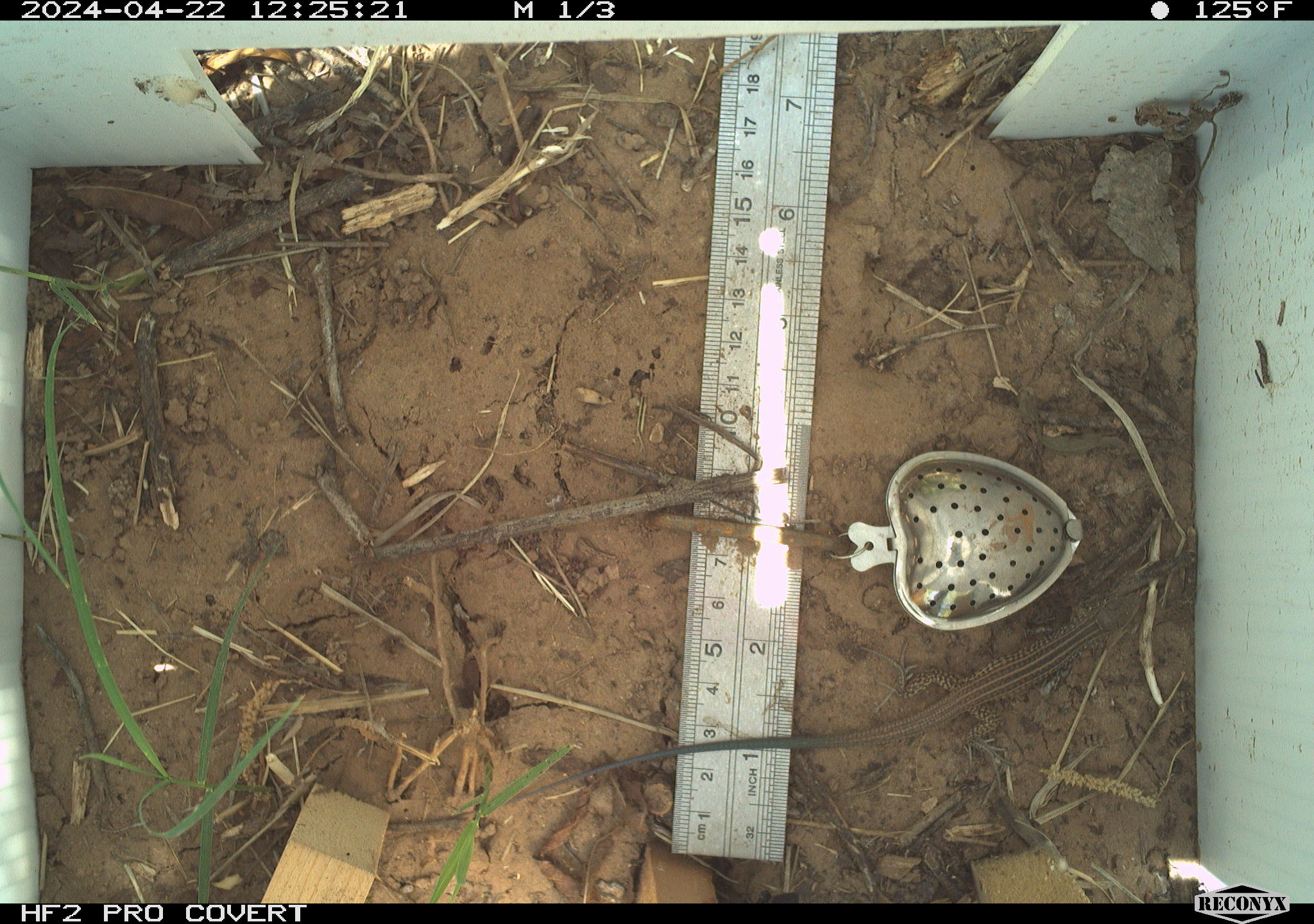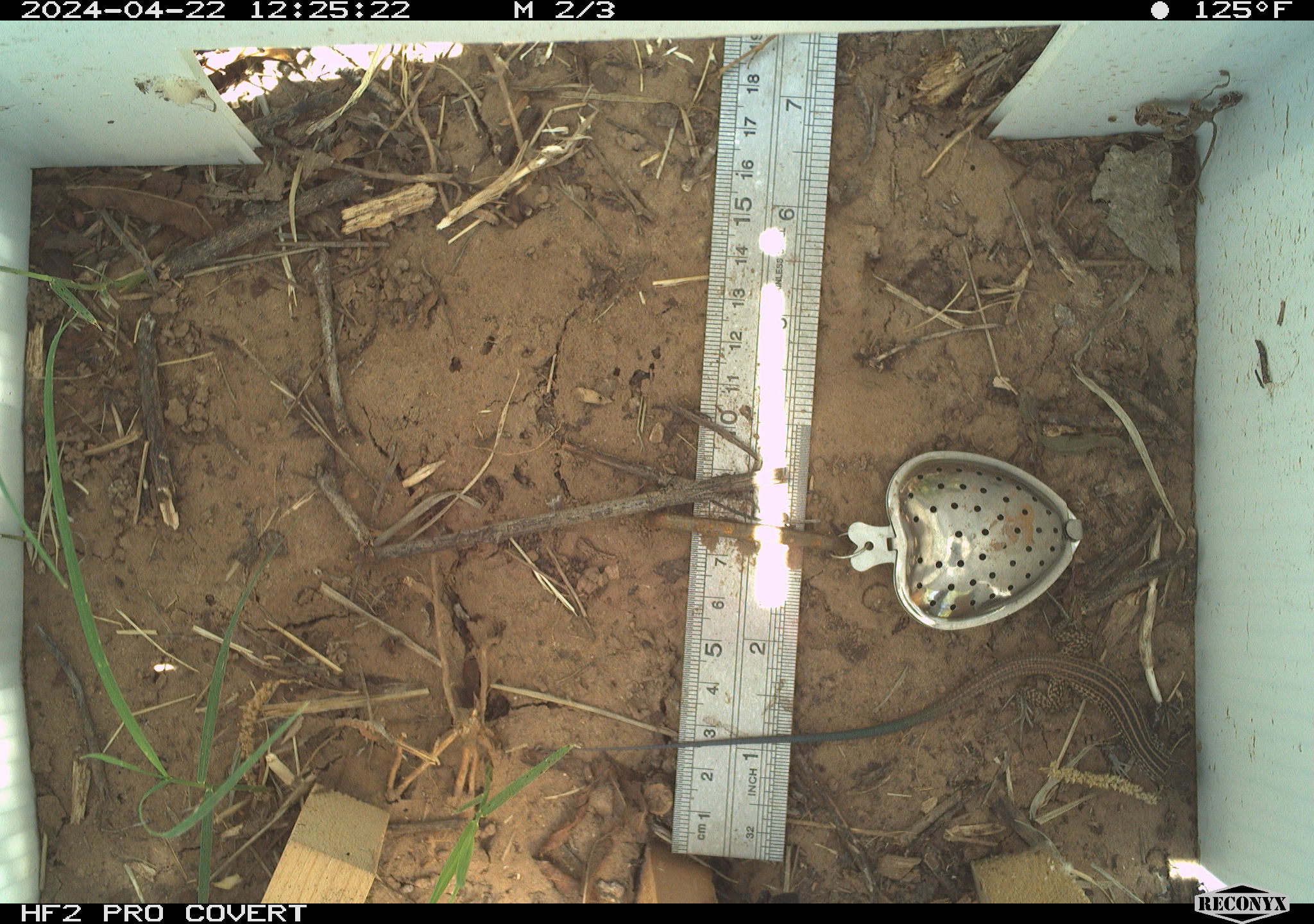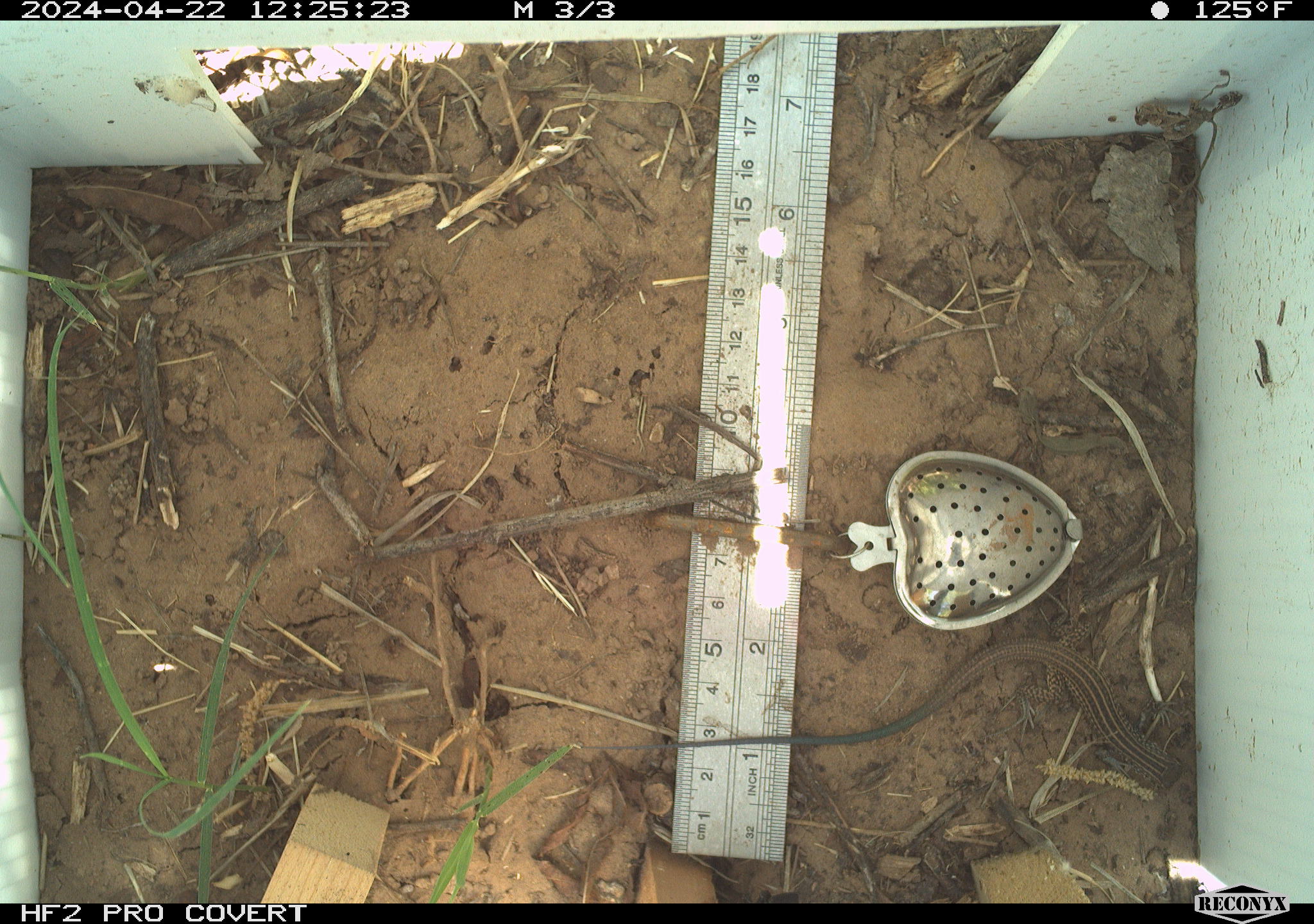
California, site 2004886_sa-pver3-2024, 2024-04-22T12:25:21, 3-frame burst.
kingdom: Animalia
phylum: Chordata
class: Reptilia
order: Squamata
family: Teiidae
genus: Aspidoscelis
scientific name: Aspidoscelis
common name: whiptail lizards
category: aspidoscelis species